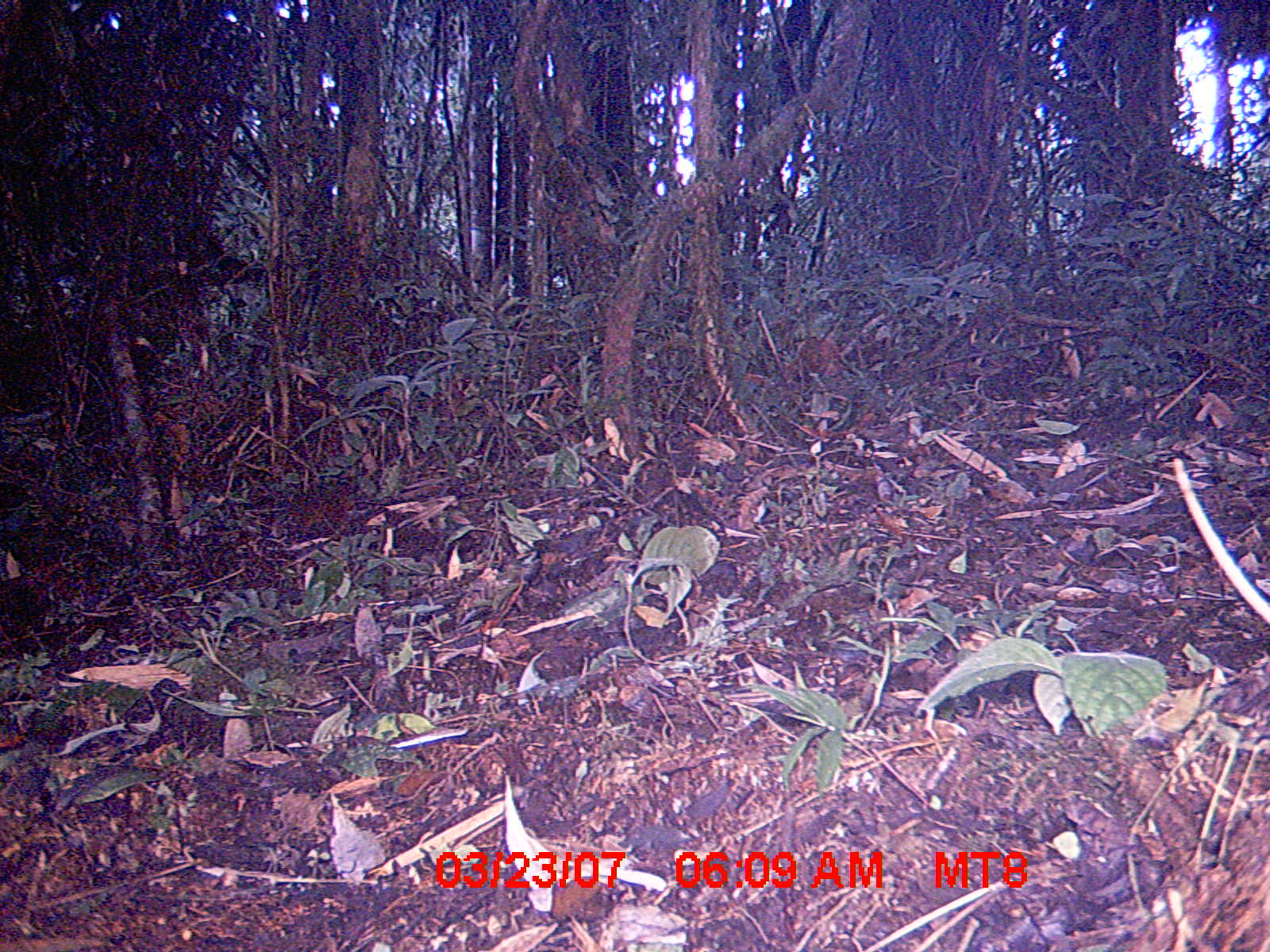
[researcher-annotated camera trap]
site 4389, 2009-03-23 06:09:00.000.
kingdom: Animalia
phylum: Chordata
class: Mammalia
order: Rodentia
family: Nesomyidae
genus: Nesomys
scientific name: Nesomys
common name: nesomys rodents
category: nesomys sp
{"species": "nesomys sp (nesomys rodents) (Nesomys)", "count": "1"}